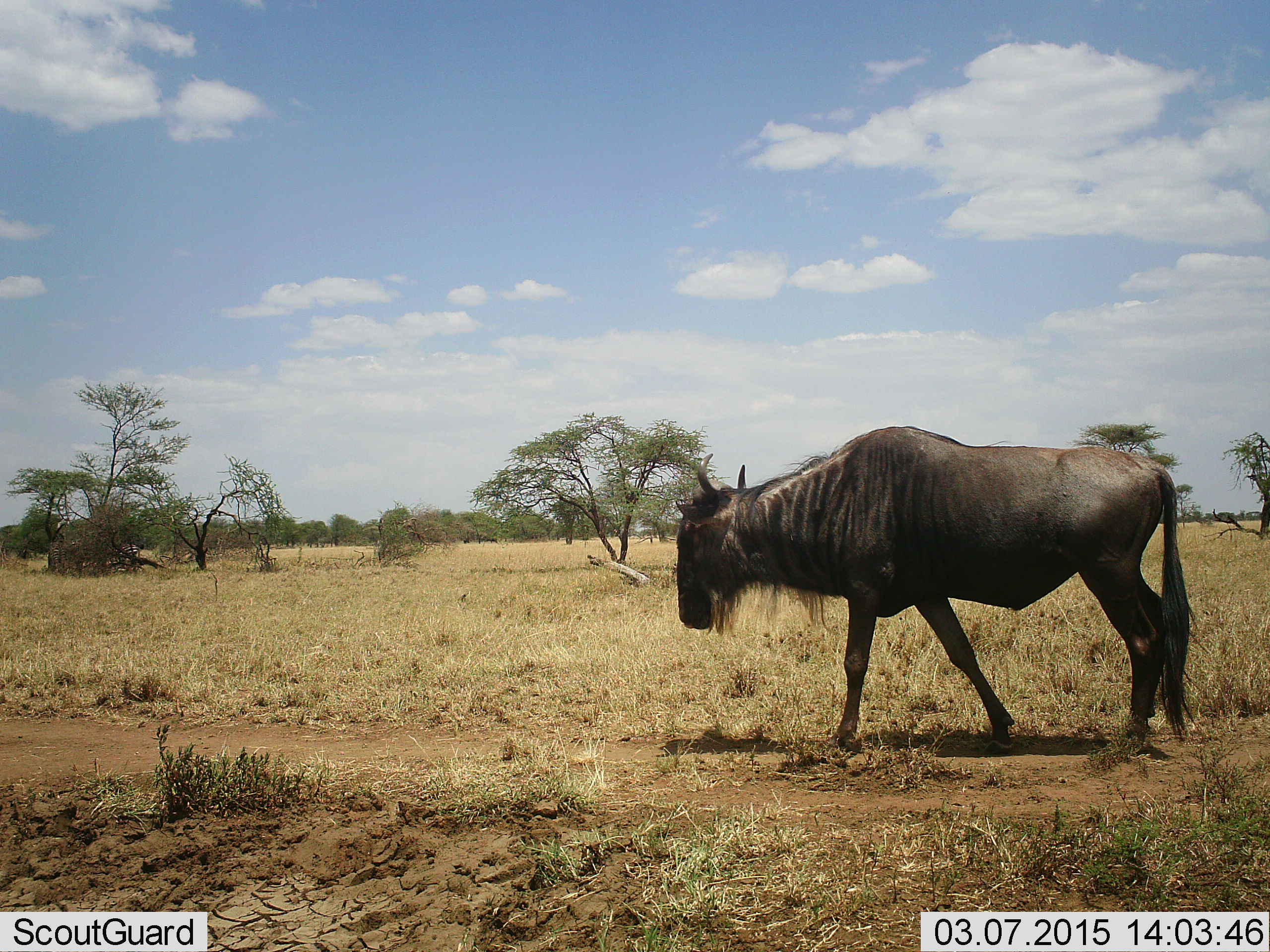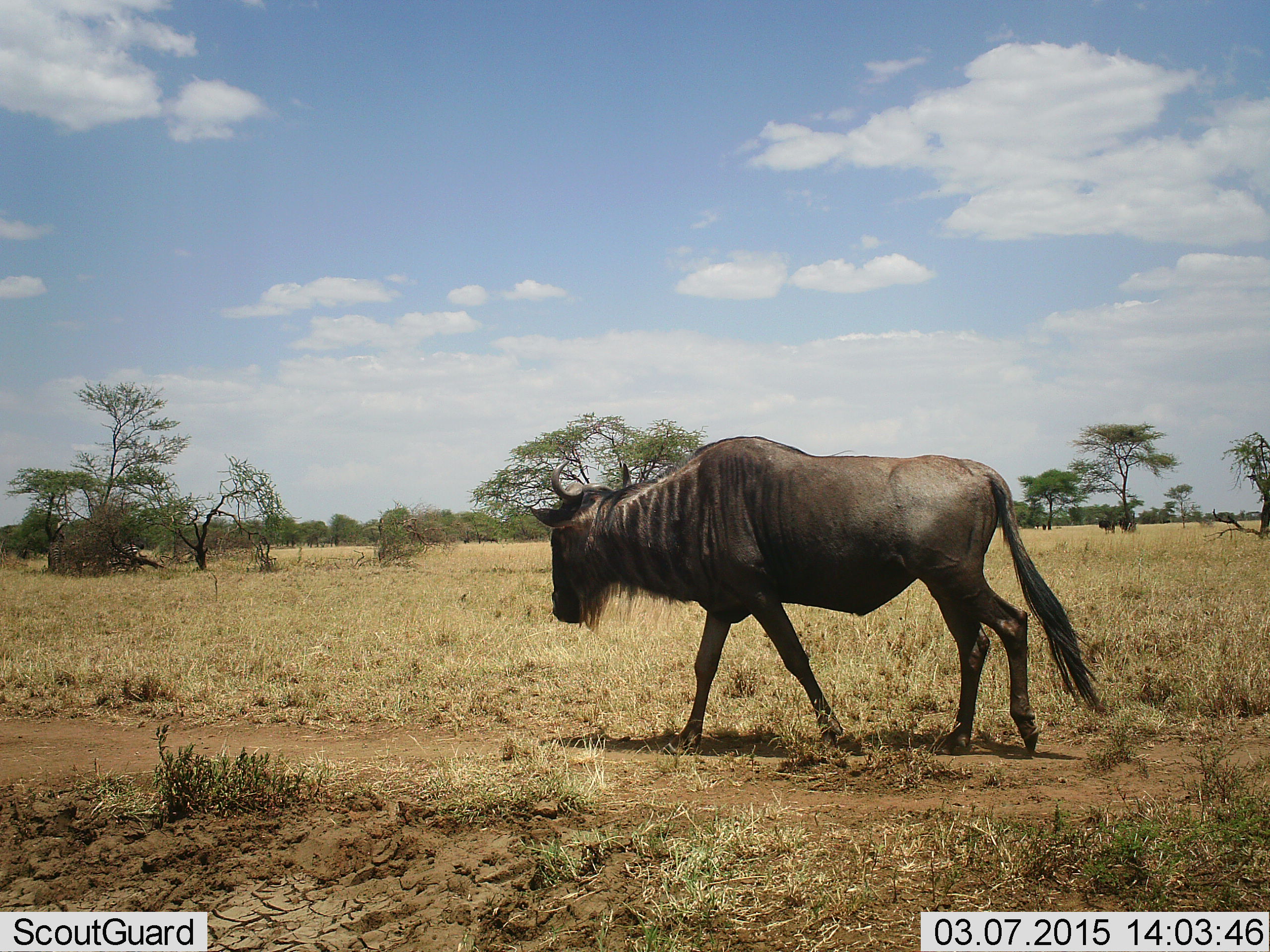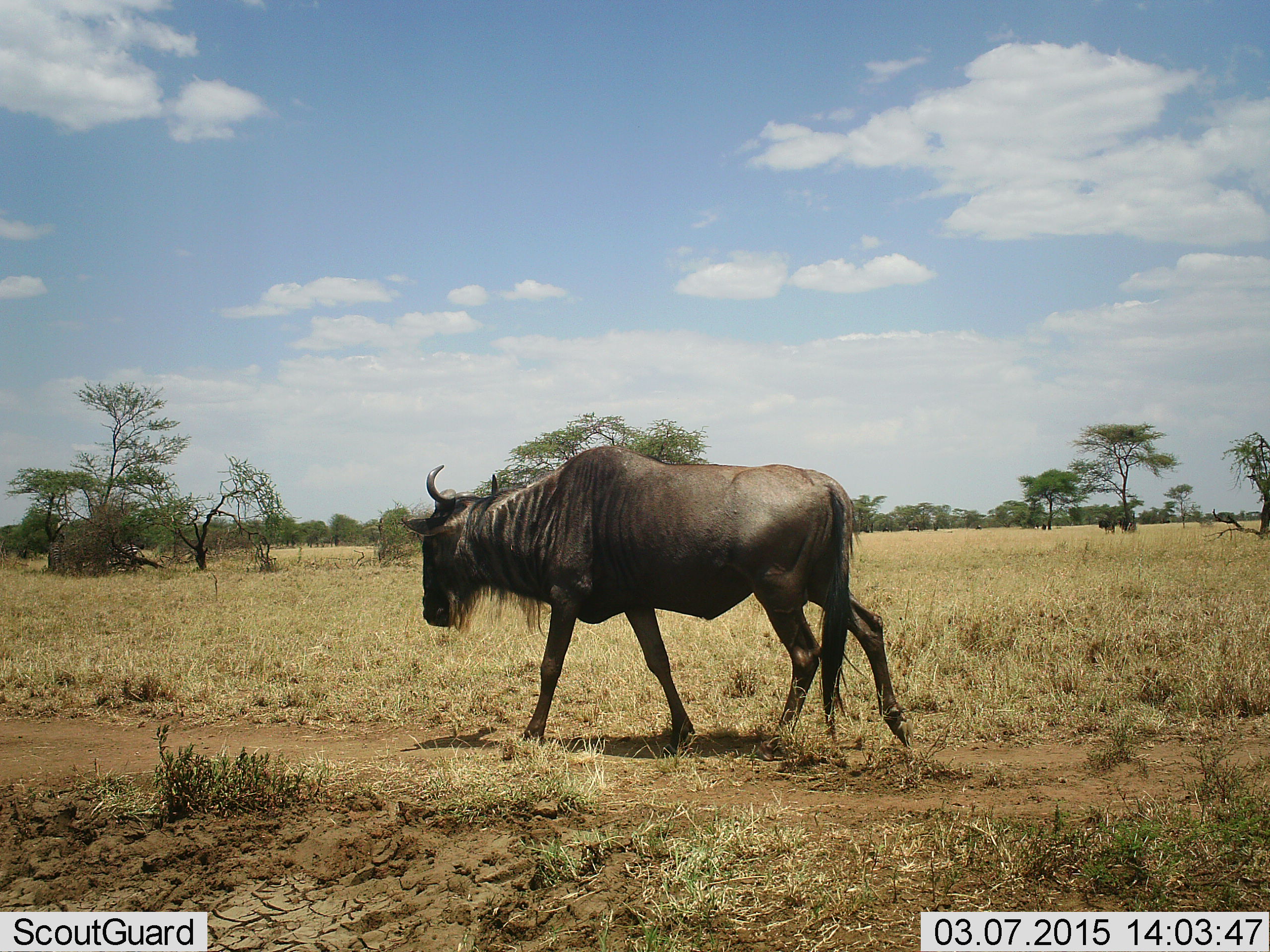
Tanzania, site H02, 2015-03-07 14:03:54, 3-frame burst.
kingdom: Animalia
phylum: Chordata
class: Mammalia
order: Artiodactyla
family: Bovidae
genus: Connochaetes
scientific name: Connochaetes taurinus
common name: blue wildebeest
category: wildebeest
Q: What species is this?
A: Wildebeest (blue wildebeest) (Connochaetes taurinus).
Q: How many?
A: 1.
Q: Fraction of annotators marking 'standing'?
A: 20%.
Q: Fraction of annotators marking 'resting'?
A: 0%.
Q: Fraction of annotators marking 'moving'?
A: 90%.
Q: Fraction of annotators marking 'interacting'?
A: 0%.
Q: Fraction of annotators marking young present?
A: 0%.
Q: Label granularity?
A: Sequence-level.